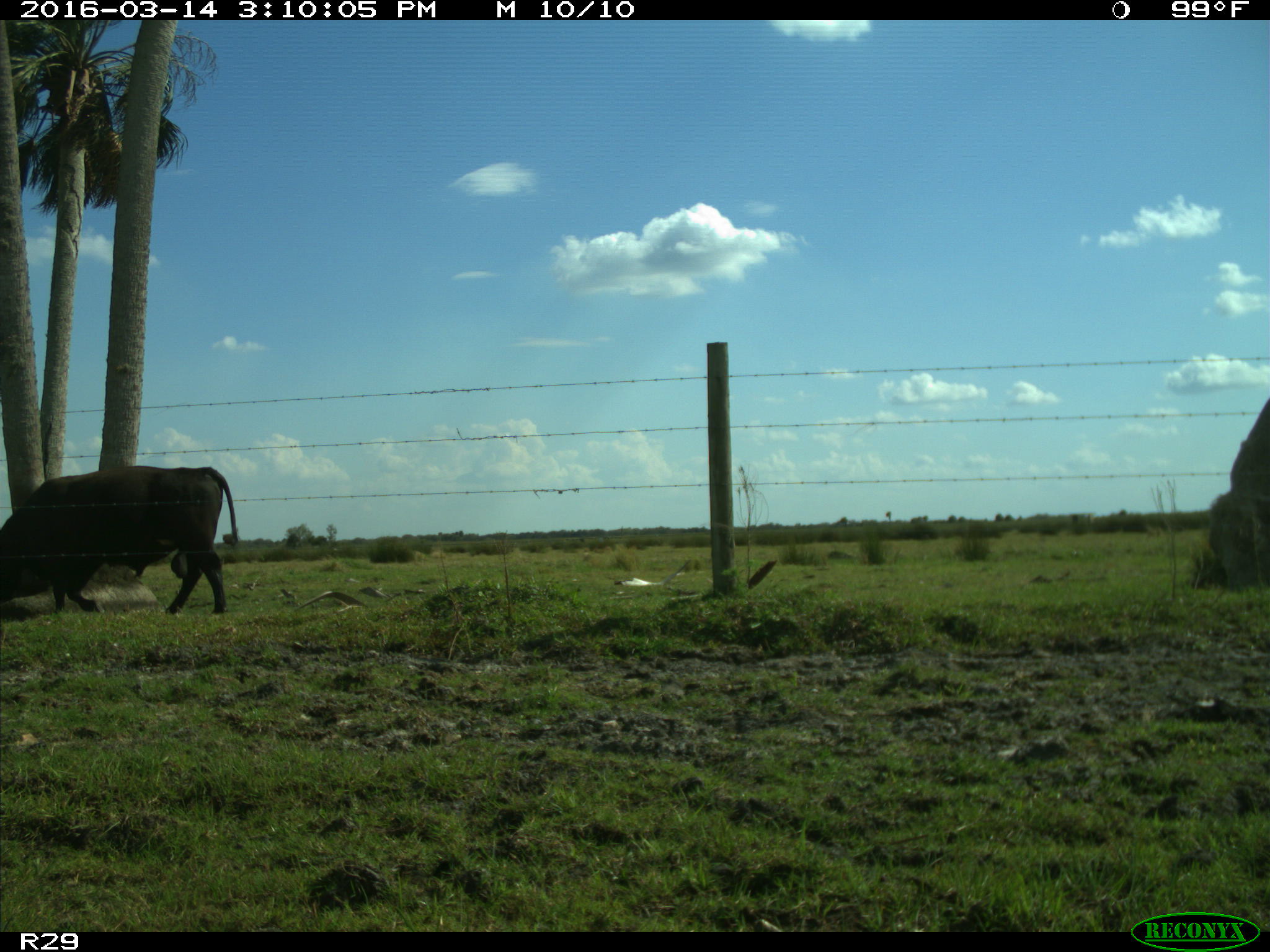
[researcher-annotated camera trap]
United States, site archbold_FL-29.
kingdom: Animalia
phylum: Chordata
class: Mammalia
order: Artiodactyla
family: Bovidae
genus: Bos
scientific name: Bos taurus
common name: domestic cow